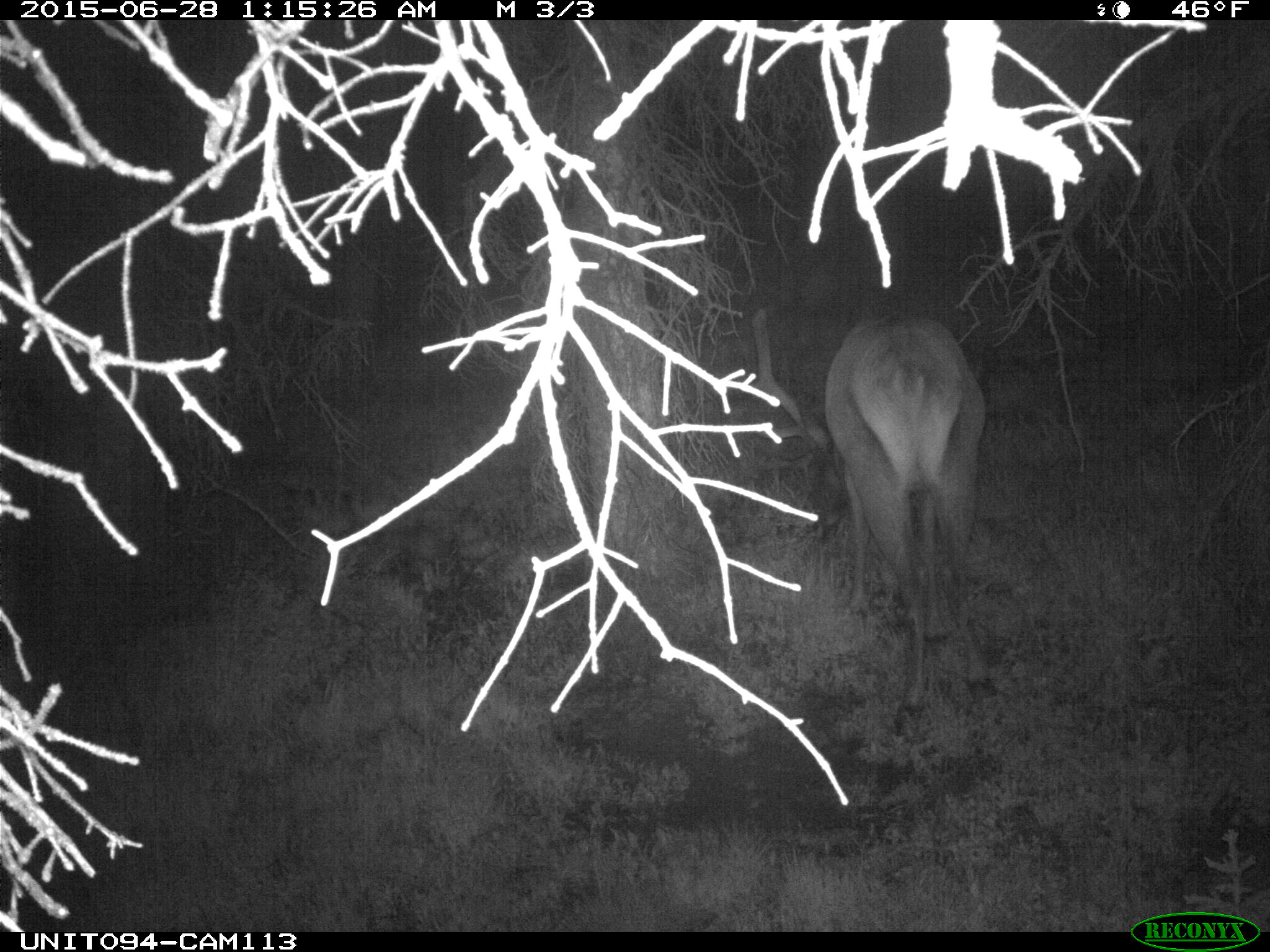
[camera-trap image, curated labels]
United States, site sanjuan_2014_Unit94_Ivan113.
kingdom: Animalia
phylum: Chordata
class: Mammalia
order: Artiodactyla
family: Cervidae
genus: Cervus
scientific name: Cervus elaphus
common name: red deer